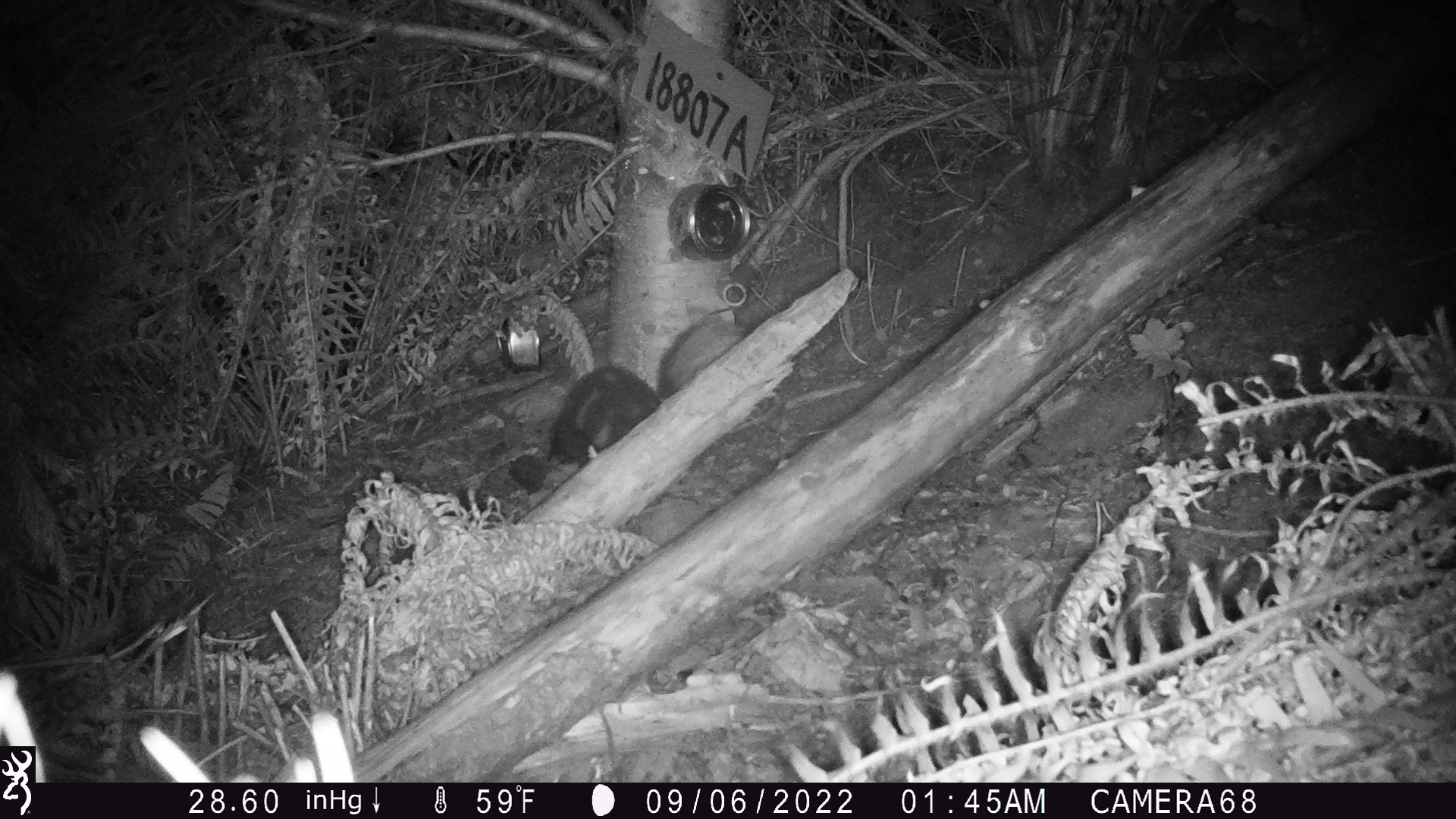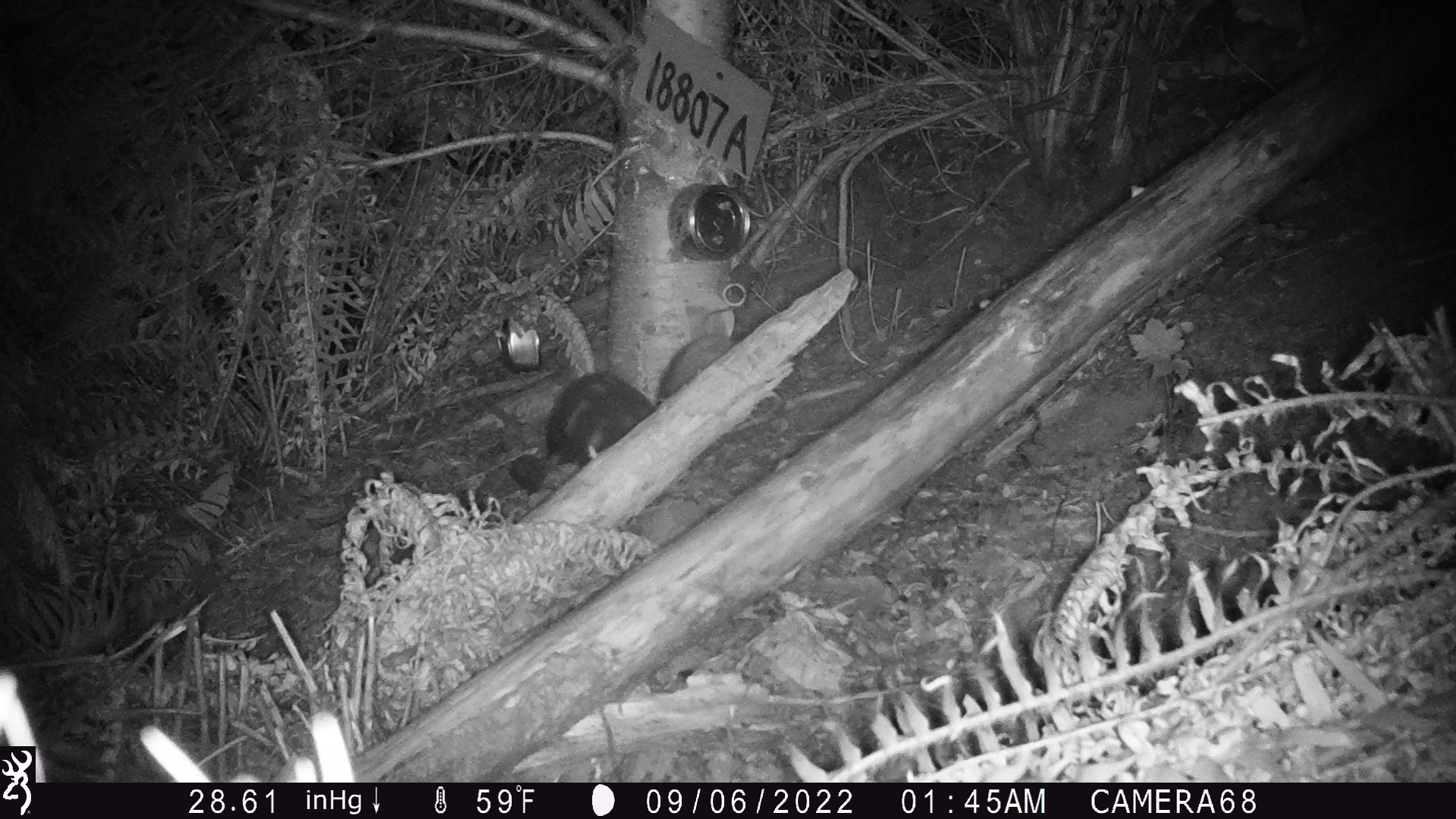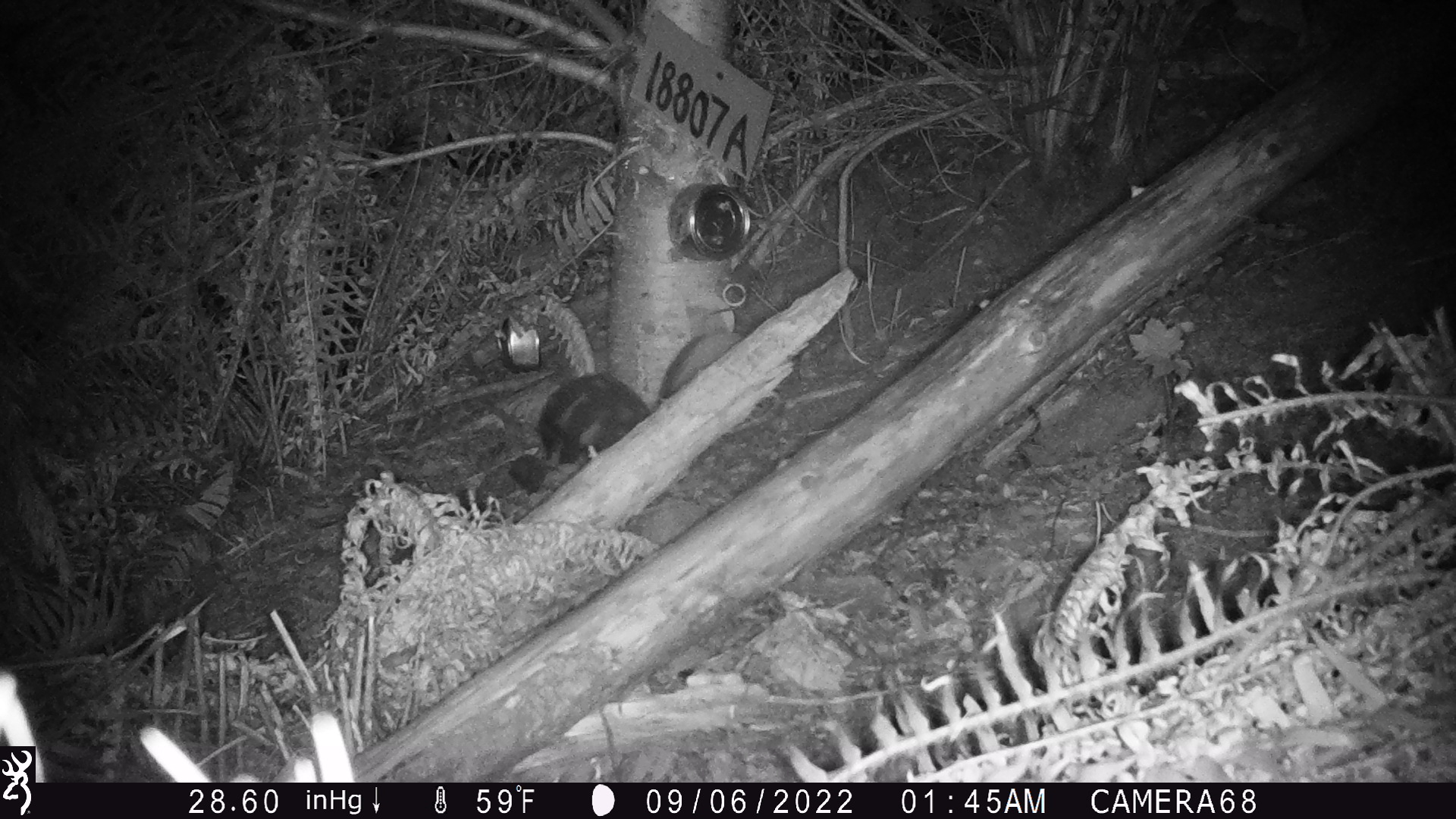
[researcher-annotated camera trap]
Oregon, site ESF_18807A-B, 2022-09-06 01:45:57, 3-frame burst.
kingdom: Animalia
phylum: Chordata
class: Mammalia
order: Carnivora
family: Mephitidae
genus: Spilogale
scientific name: Spilogale gracilis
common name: western spotted skunk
Western spotted skunk (Spilogale gracilis).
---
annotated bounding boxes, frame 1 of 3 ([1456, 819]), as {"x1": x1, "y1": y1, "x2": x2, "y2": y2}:
western spotted skunk: {"x1": 539, "y1": 309, "x2": 736, "y2": 486}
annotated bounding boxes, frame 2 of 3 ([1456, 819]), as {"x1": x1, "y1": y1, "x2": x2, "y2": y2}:
western spotted skunk: {"x1": 525, "y1": 328, "x2": 734, "y2": 482}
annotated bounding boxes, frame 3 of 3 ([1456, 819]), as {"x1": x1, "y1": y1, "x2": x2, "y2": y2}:
western spotted skunk: {"x1": 520, "y1": 328, "x2": 747, "y2": 481}